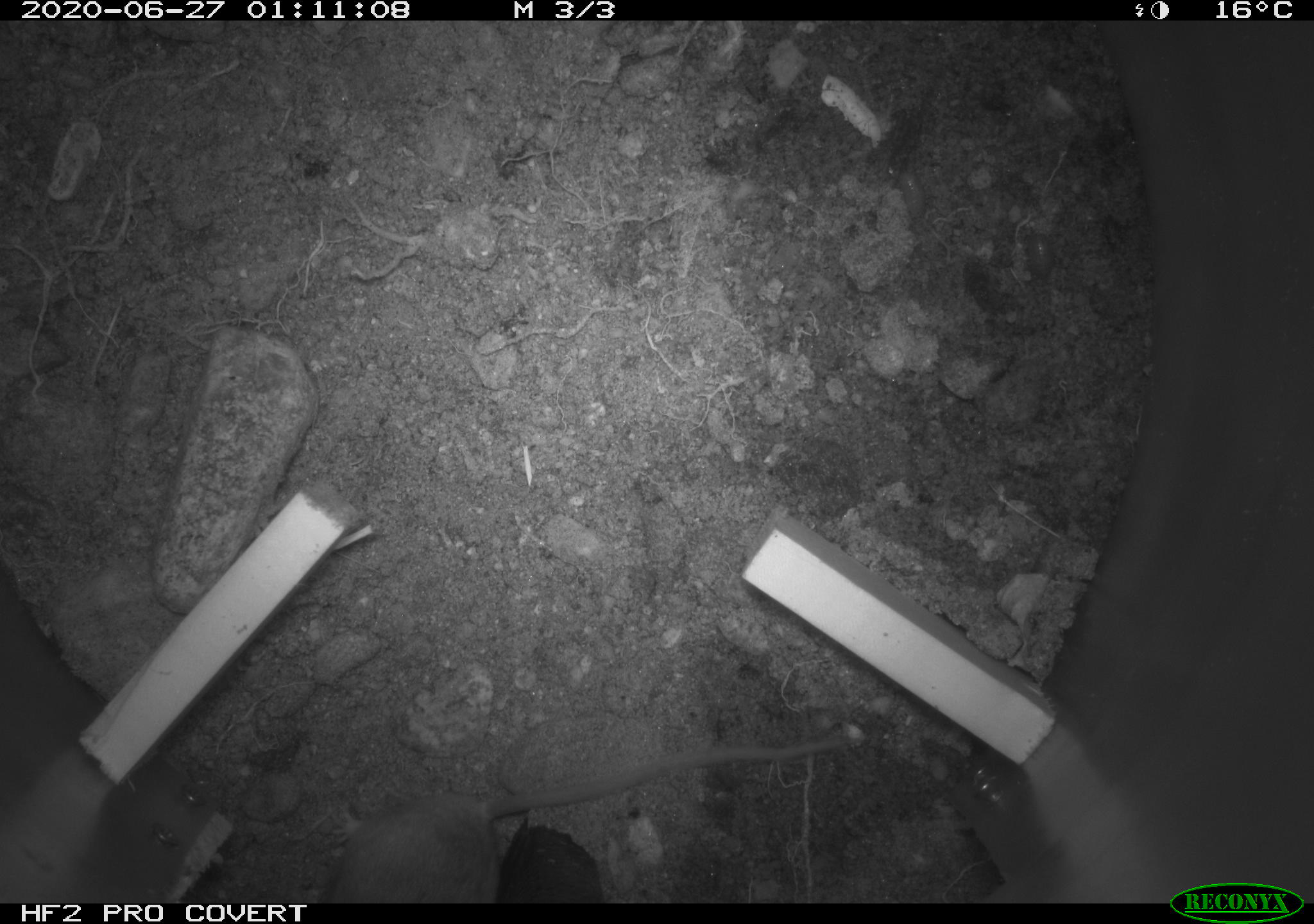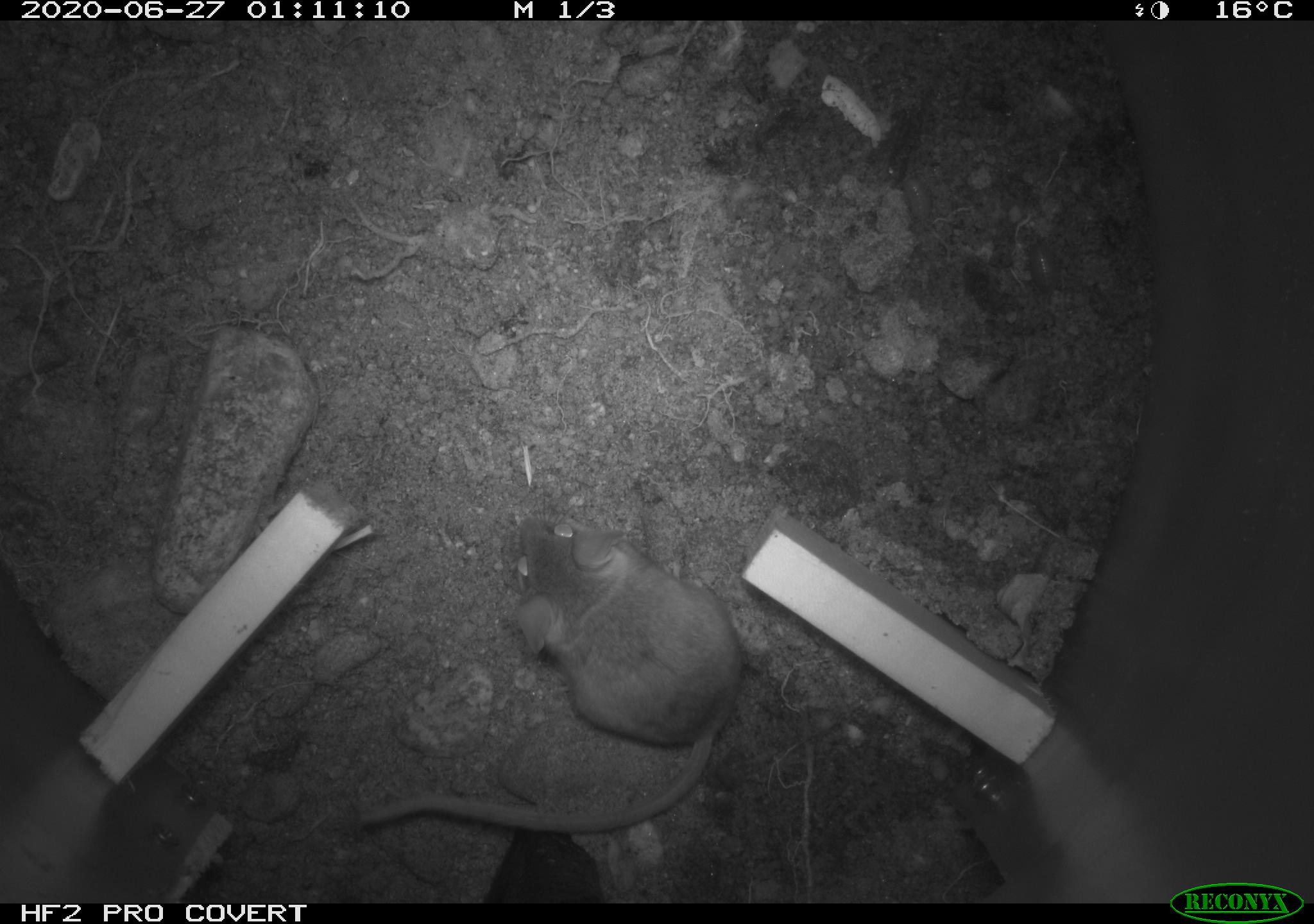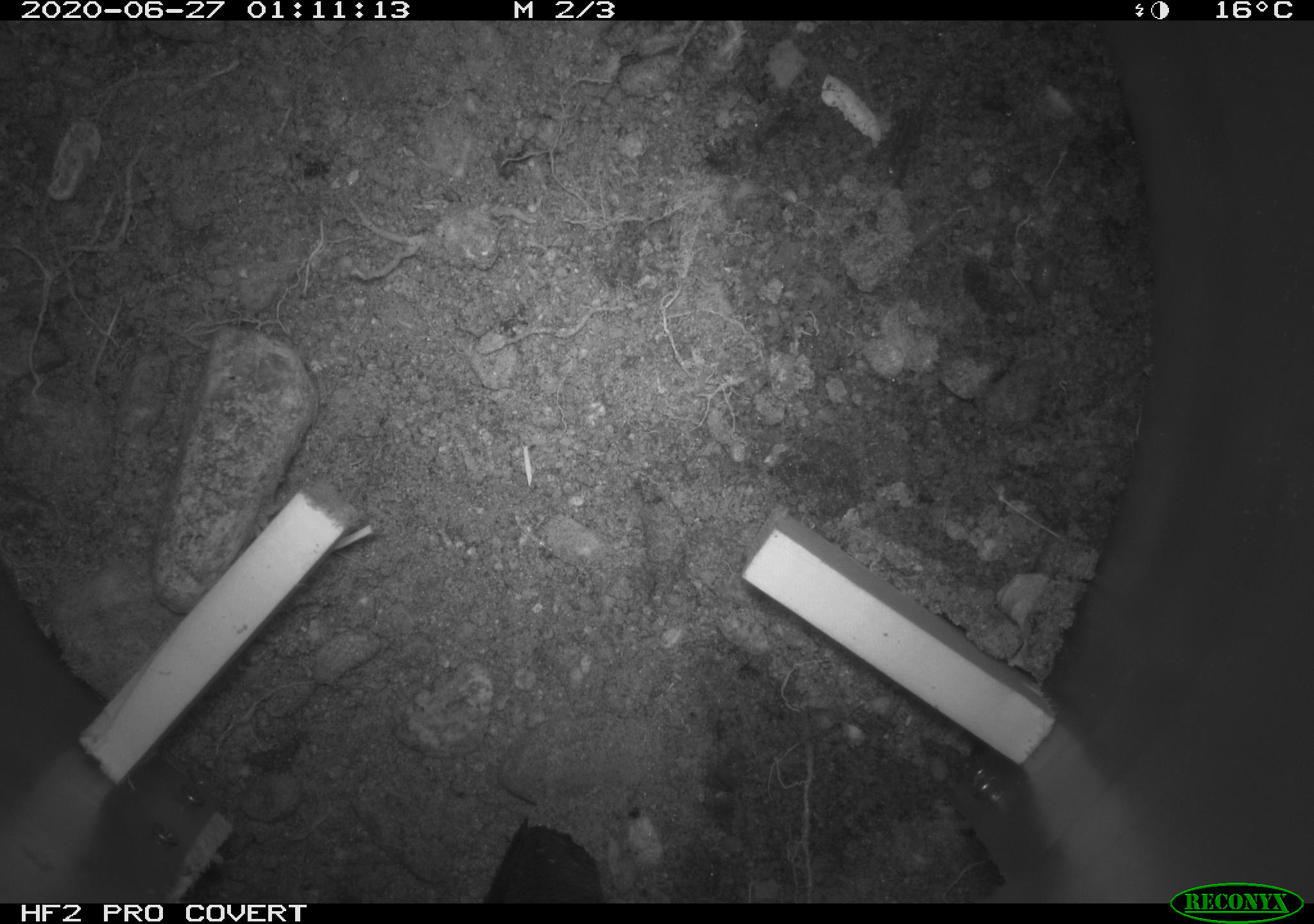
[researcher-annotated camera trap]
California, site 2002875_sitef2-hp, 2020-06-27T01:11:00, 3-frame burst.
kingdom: Animalia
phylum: Chordata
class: Mammalia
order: Rodentia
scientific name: Rodentia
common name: rodent